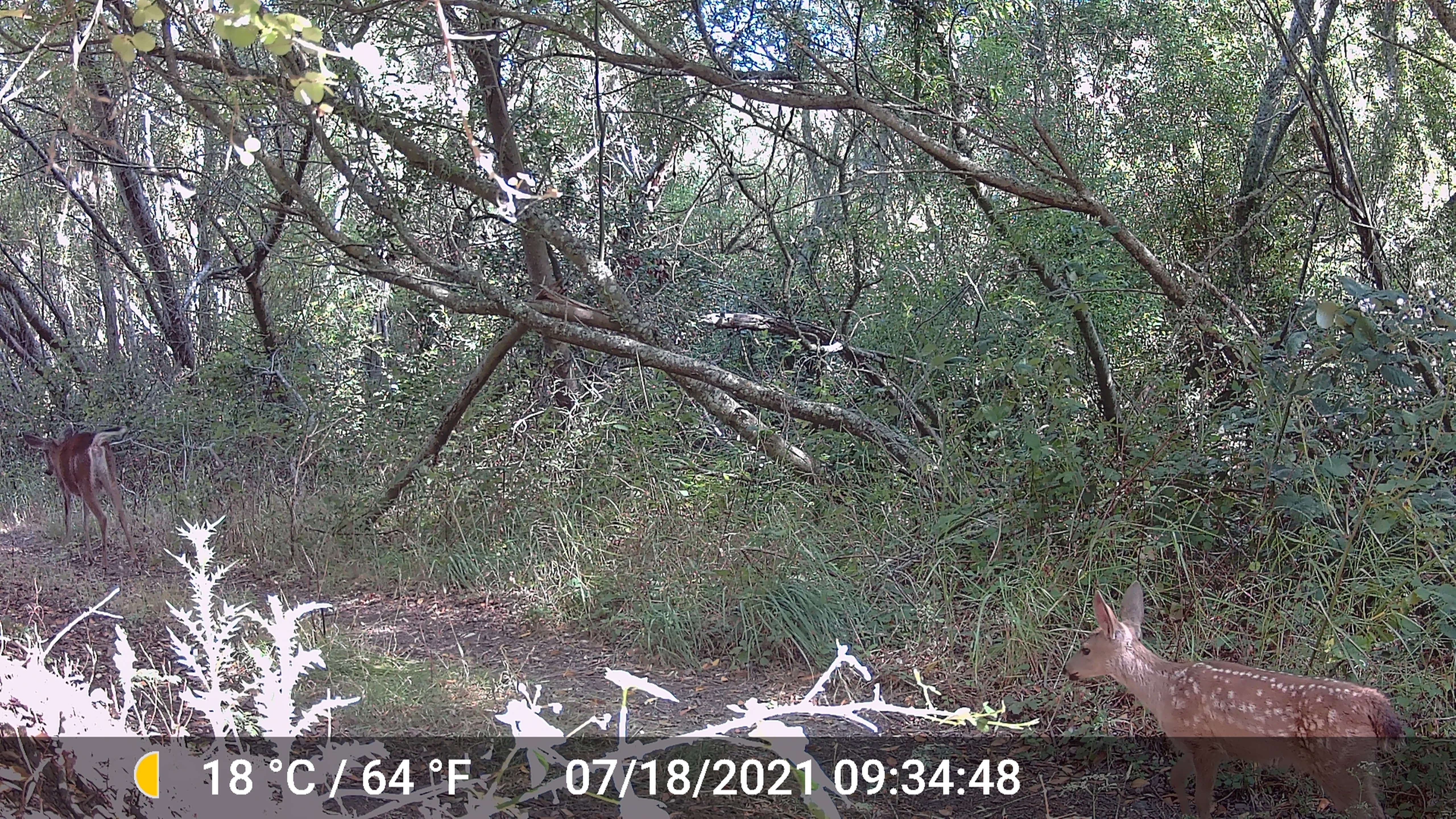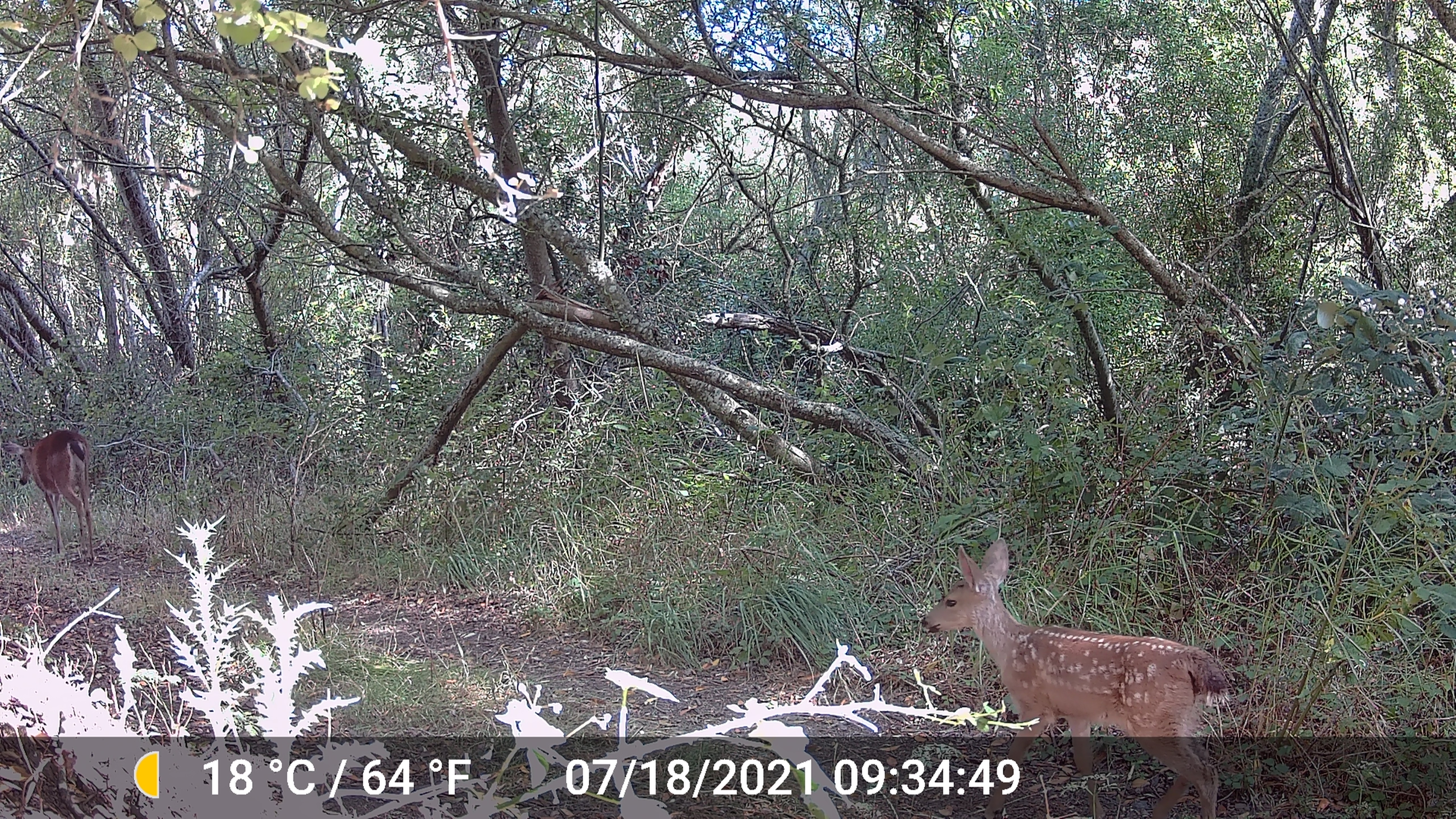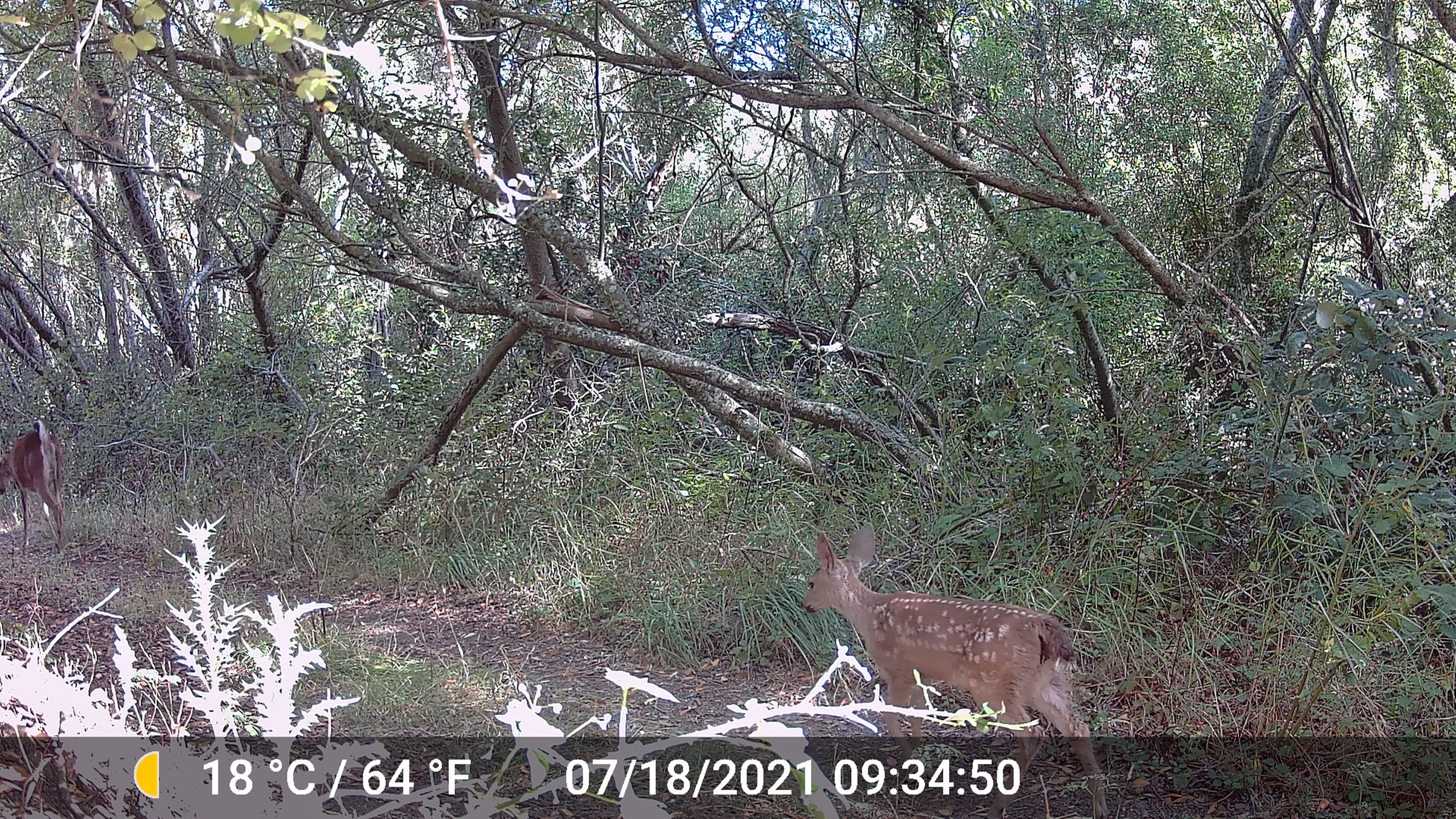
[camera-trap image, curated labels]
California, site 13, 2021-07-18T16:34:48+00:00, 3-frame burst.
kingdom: Animalia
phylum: Chordata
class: Mammalia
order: Artiodactyla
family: Cervidae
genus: Odocoileus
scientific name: Odocoileus hemionus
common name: mule deer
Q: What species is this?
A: Mule deer (Odocoileus hemionus).